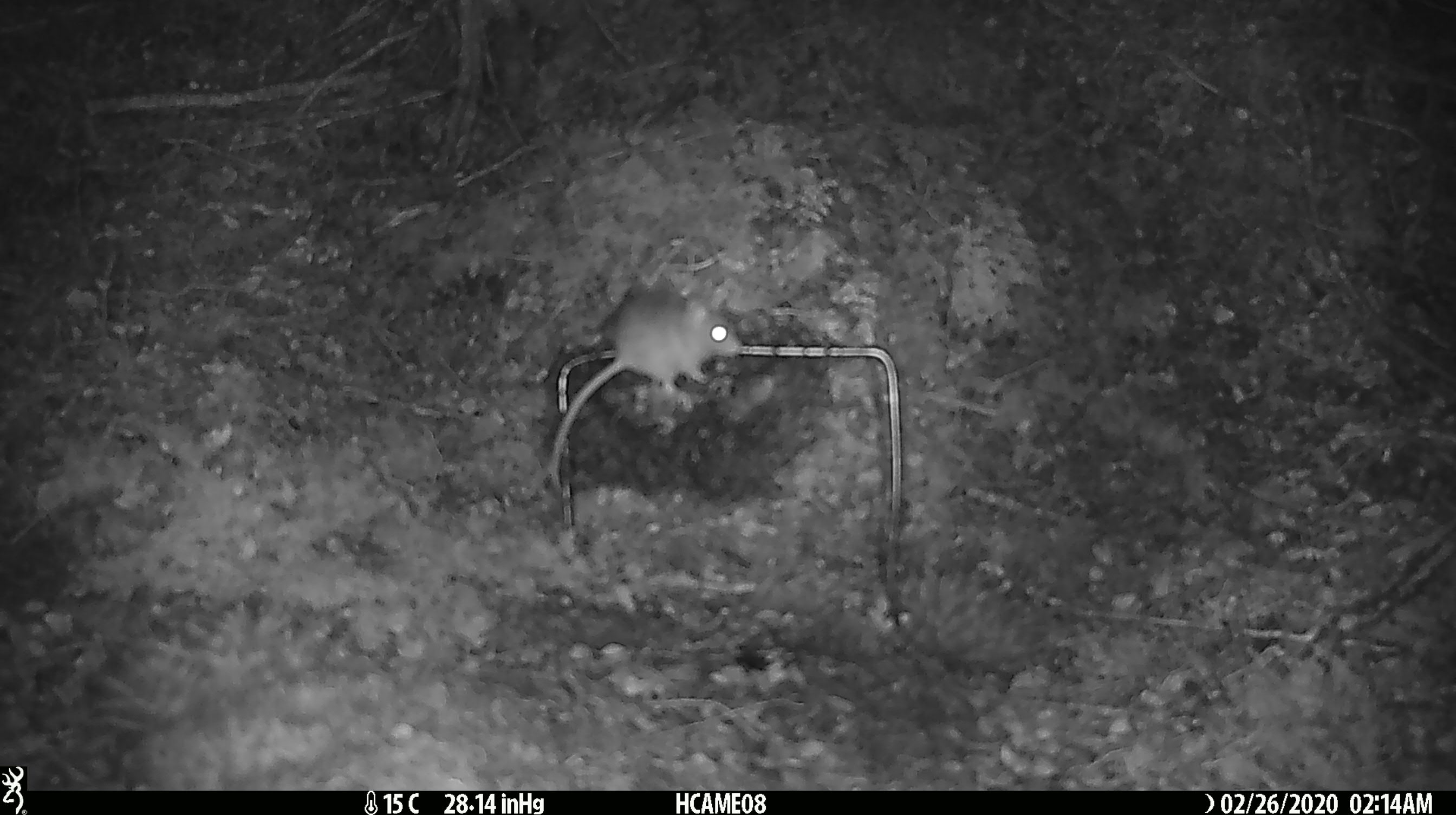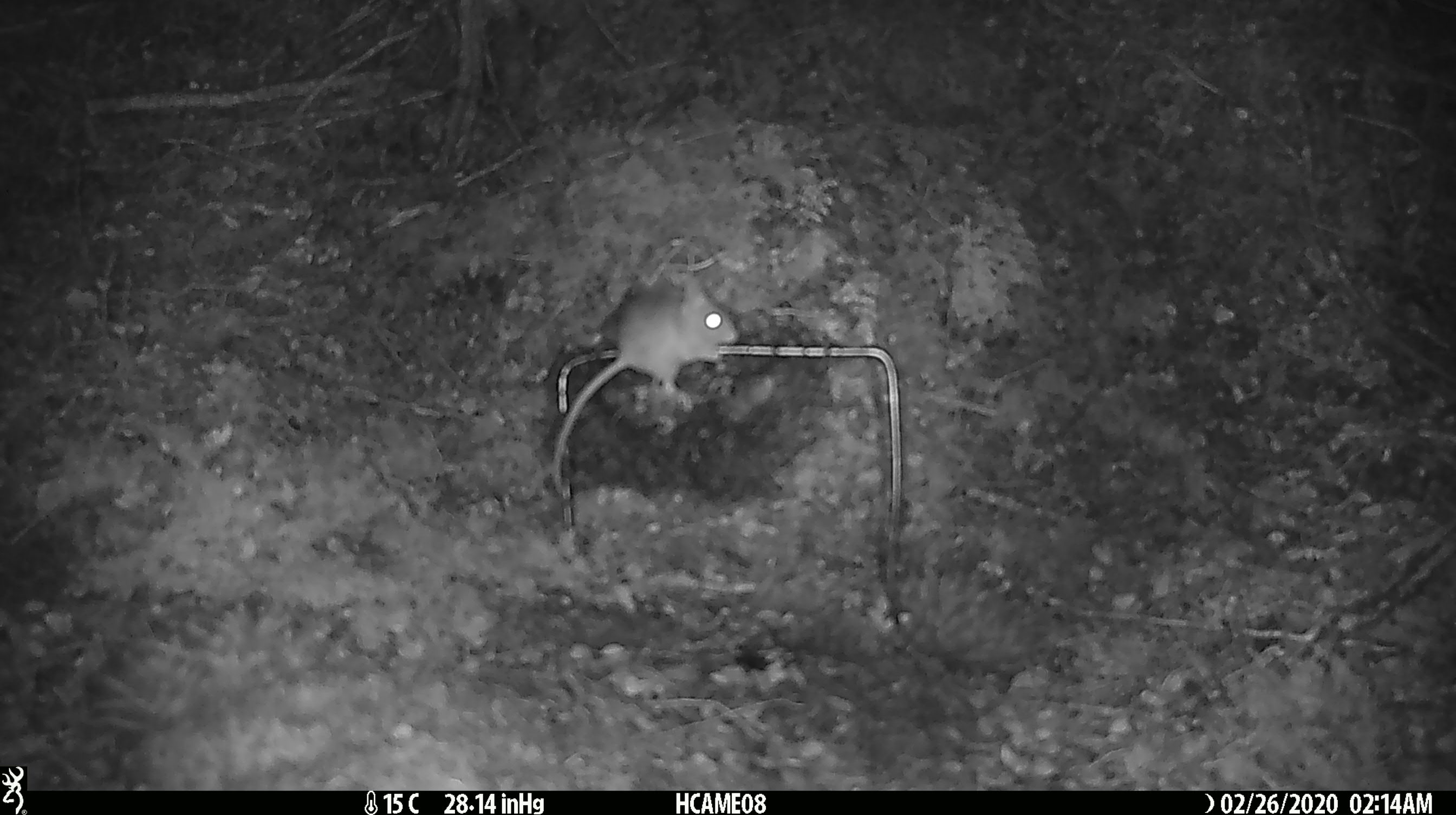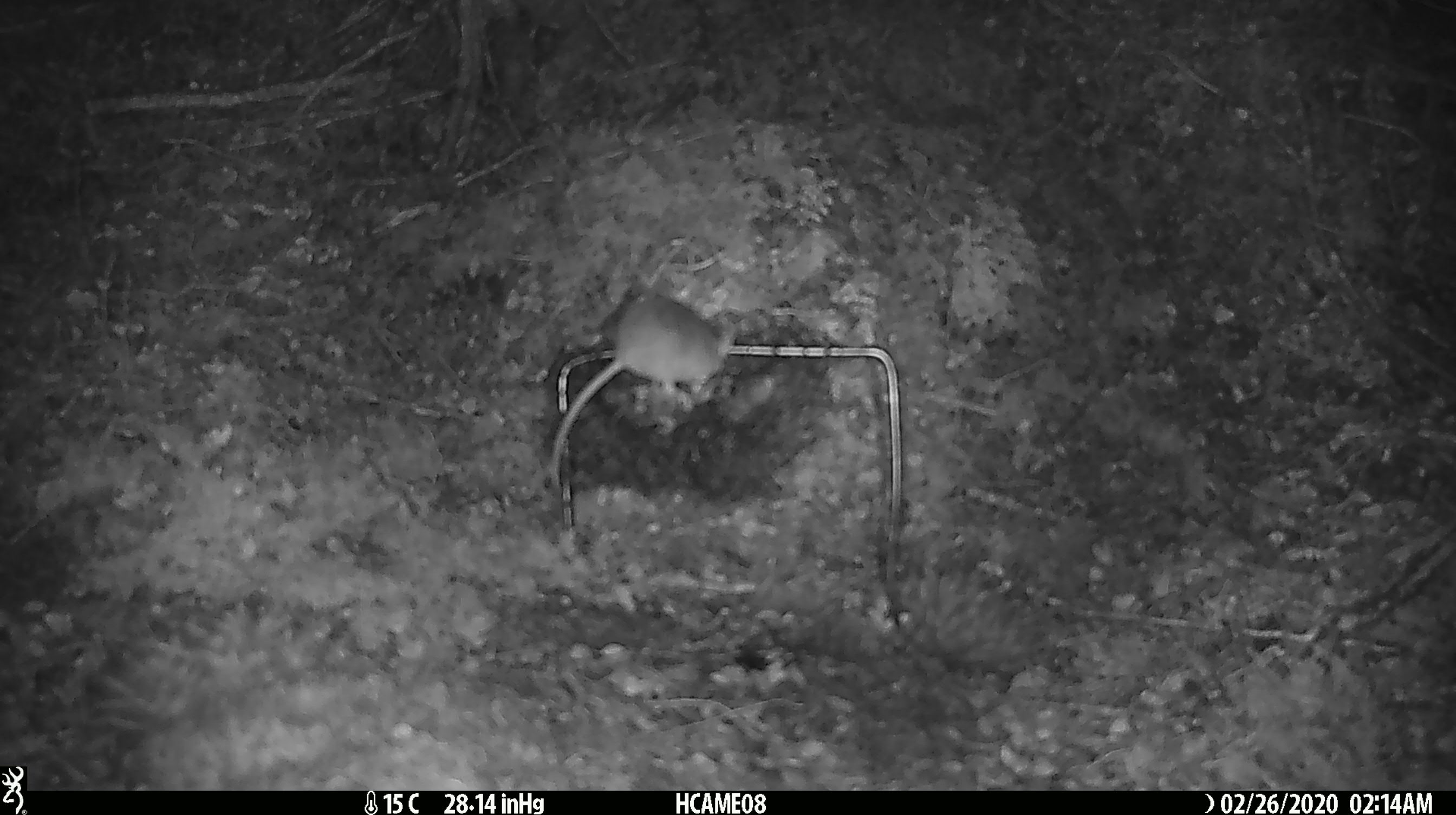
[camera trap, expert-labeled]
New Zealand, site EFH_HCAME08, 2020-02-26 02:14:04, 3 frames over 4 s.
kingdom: Animalia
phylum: Chordata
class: Mammalia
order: Rodentia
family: Muridae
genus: Mus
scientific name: Mus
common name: mouse